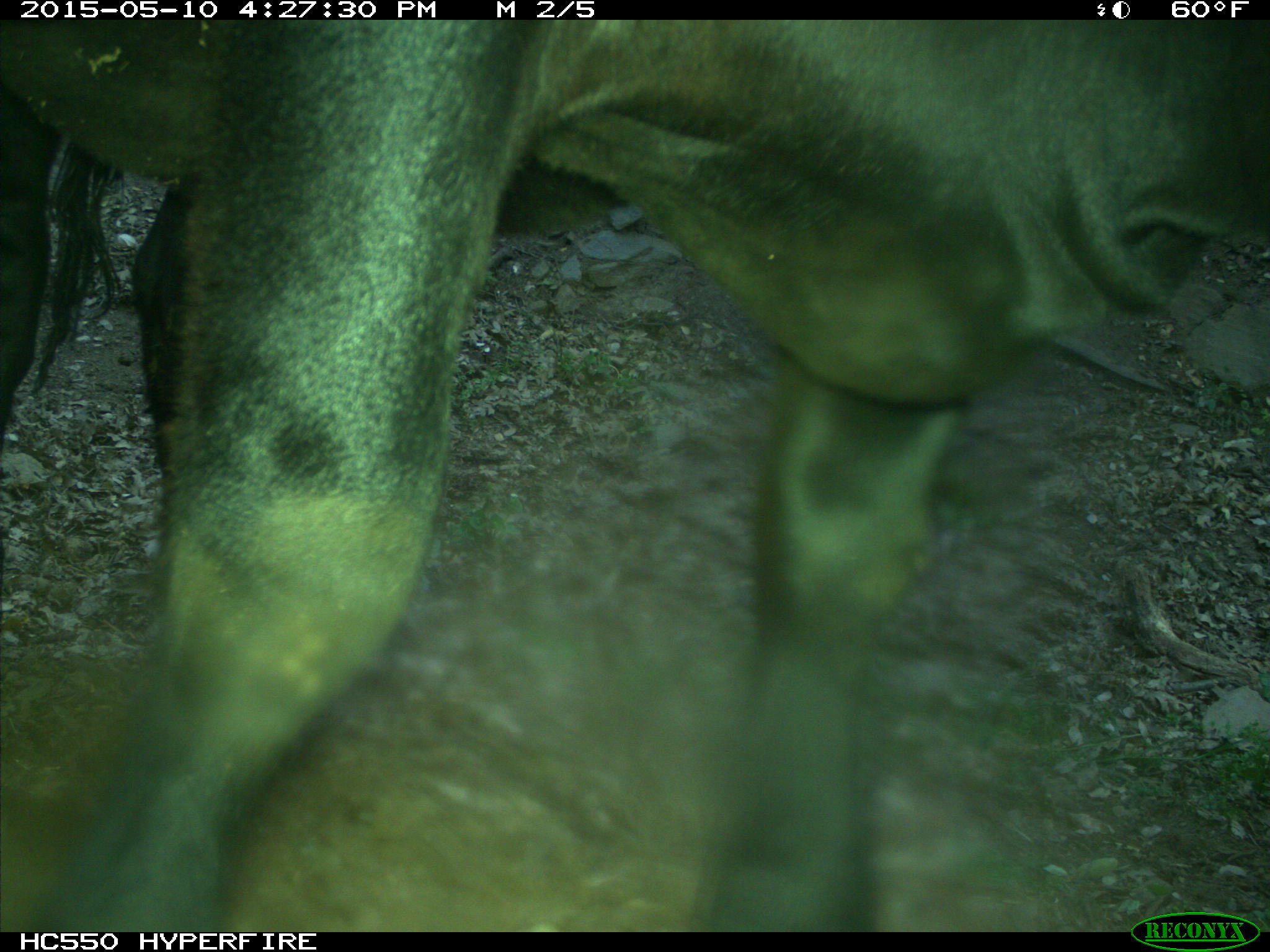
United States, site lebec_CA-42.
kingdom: Animalia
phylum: Chordata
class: Mammalia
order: Artiodactyla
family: Bovidae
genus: Bos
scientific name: Bos taurus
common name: domestic cow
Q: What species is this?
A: Bos taurus (domestic cow).